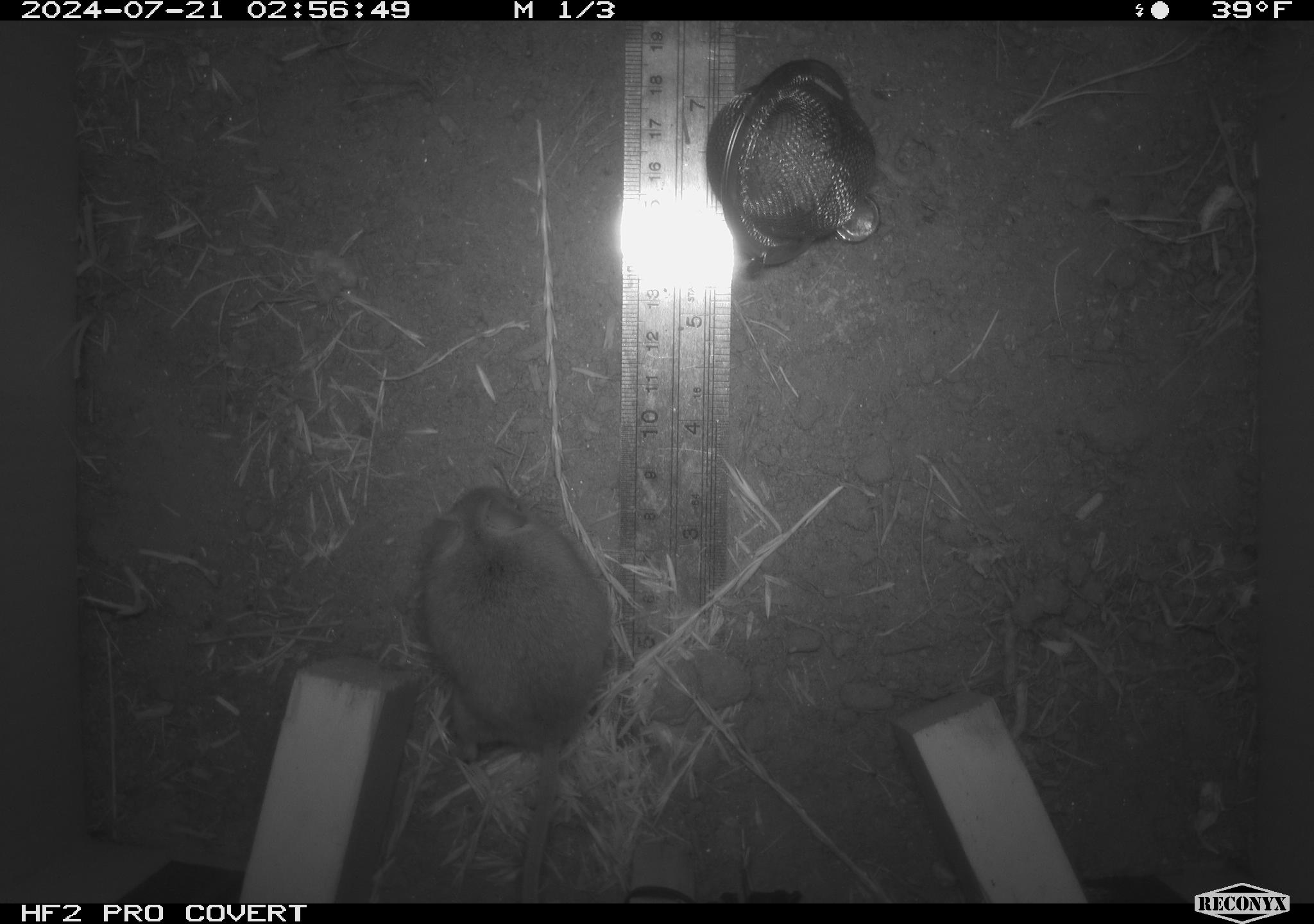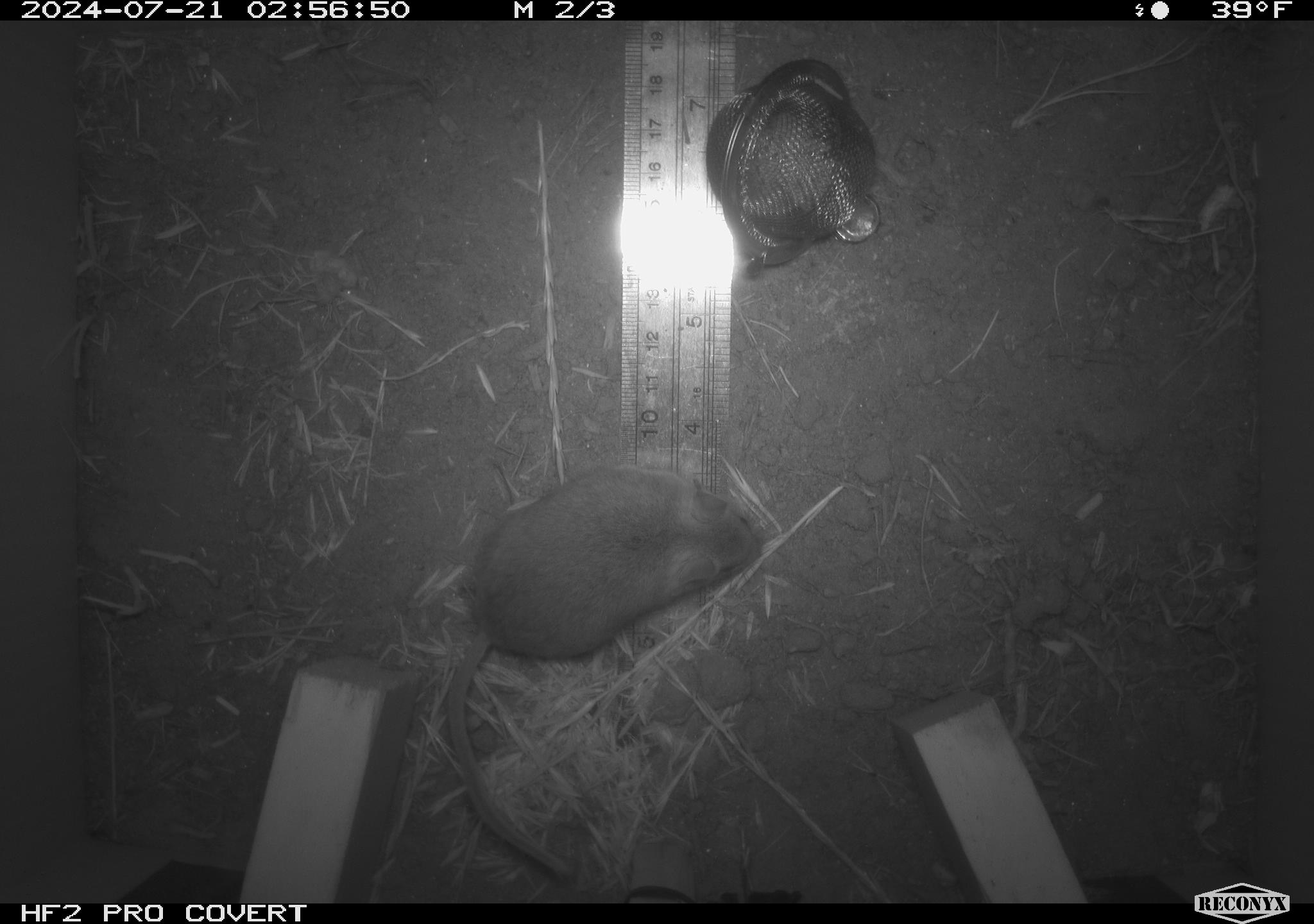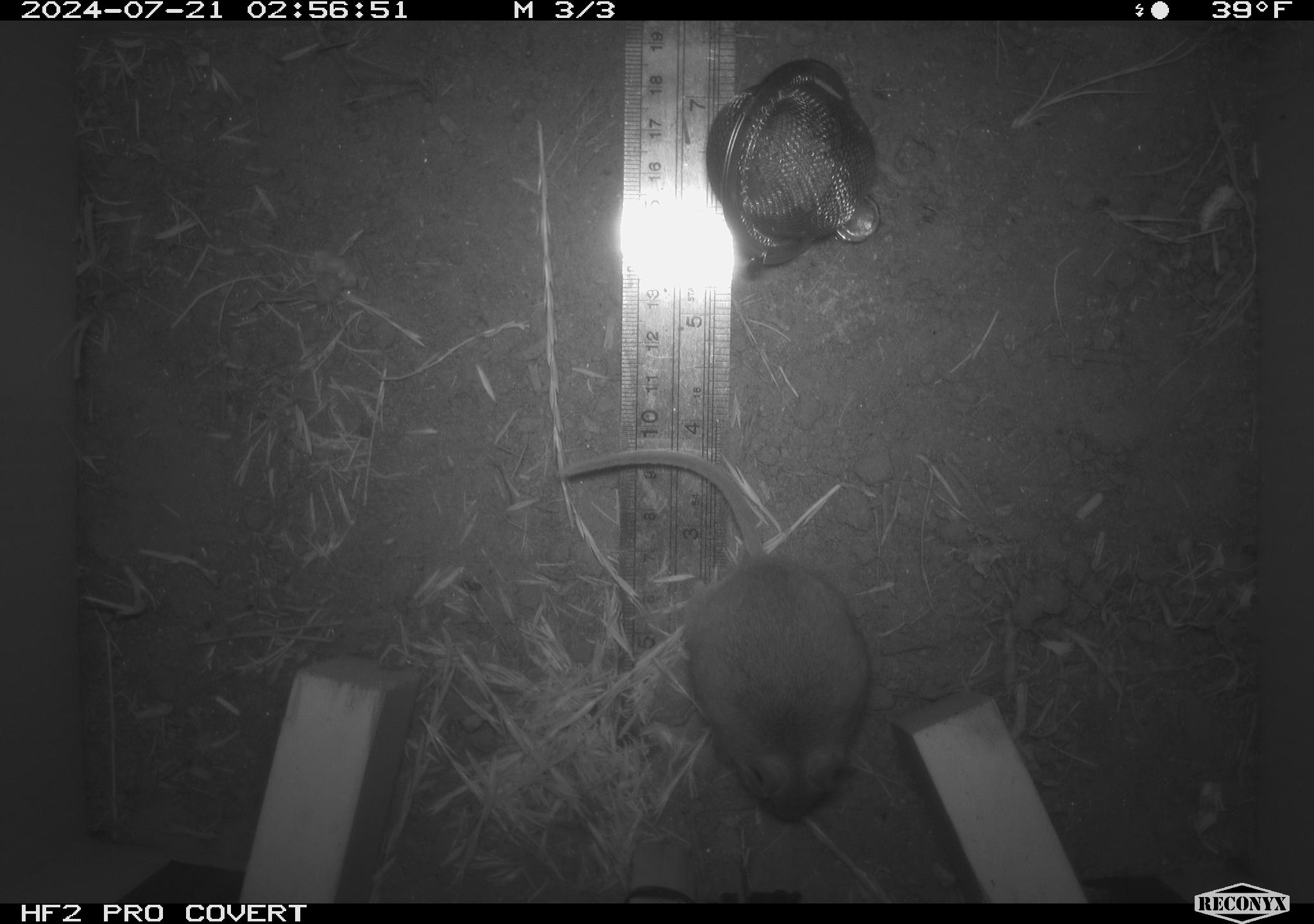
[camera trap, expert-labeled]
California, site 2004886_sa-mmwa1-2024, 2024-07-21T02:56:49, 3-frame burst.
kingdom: Animalia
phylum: Chordata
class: Mammalia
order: Rodentia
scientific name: Rodentia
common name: mouse species